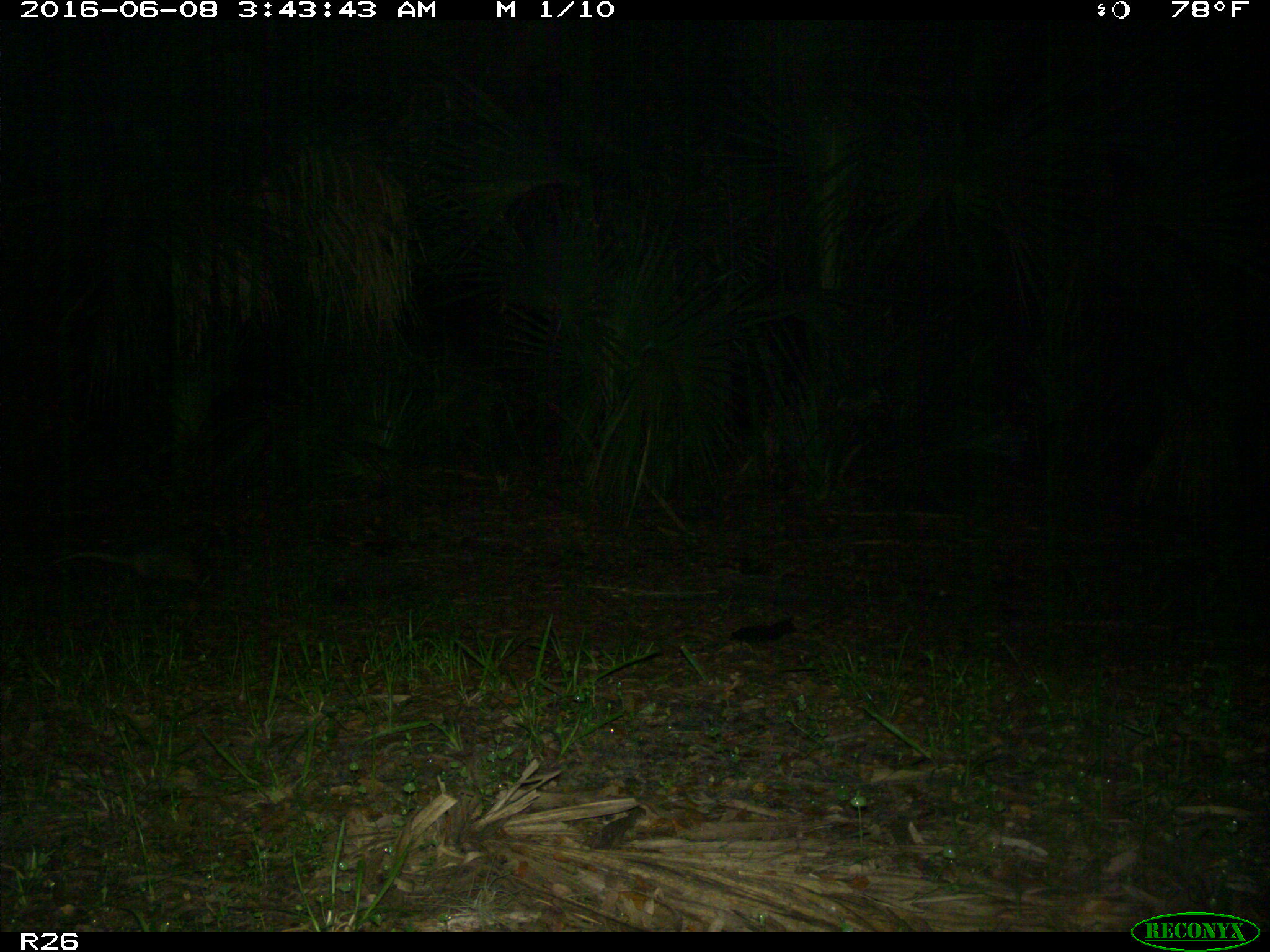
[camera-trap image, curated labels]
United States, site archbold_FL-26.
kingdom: Animalia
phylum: Chordata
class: Mammalia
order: Cingulata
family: Dasypodidae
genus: Dasypus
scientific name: Dasypus novemcinctus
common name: nine-banded armadillo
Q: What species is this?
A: Dasypus novemcinctus (nine-banded armadillo).